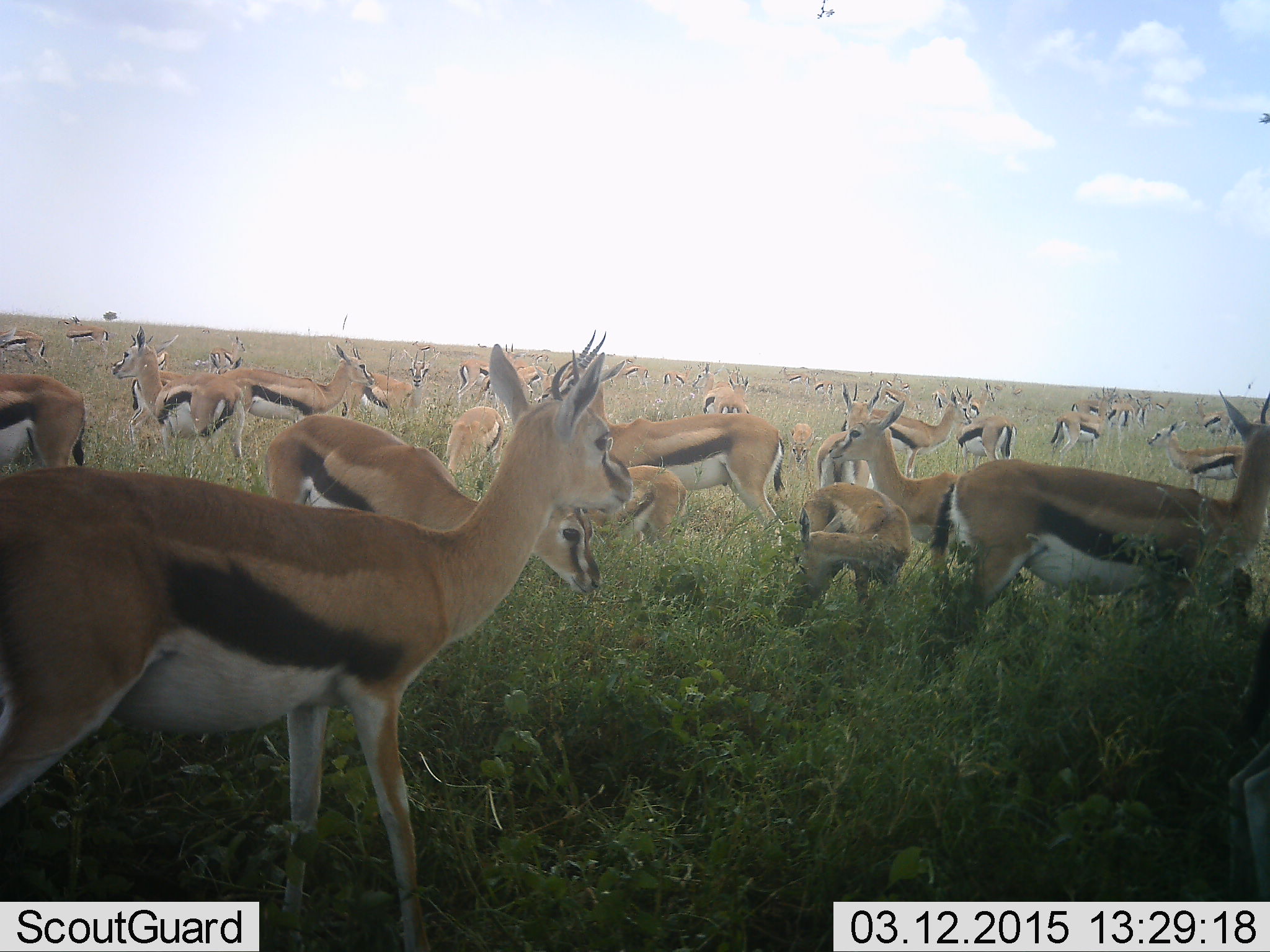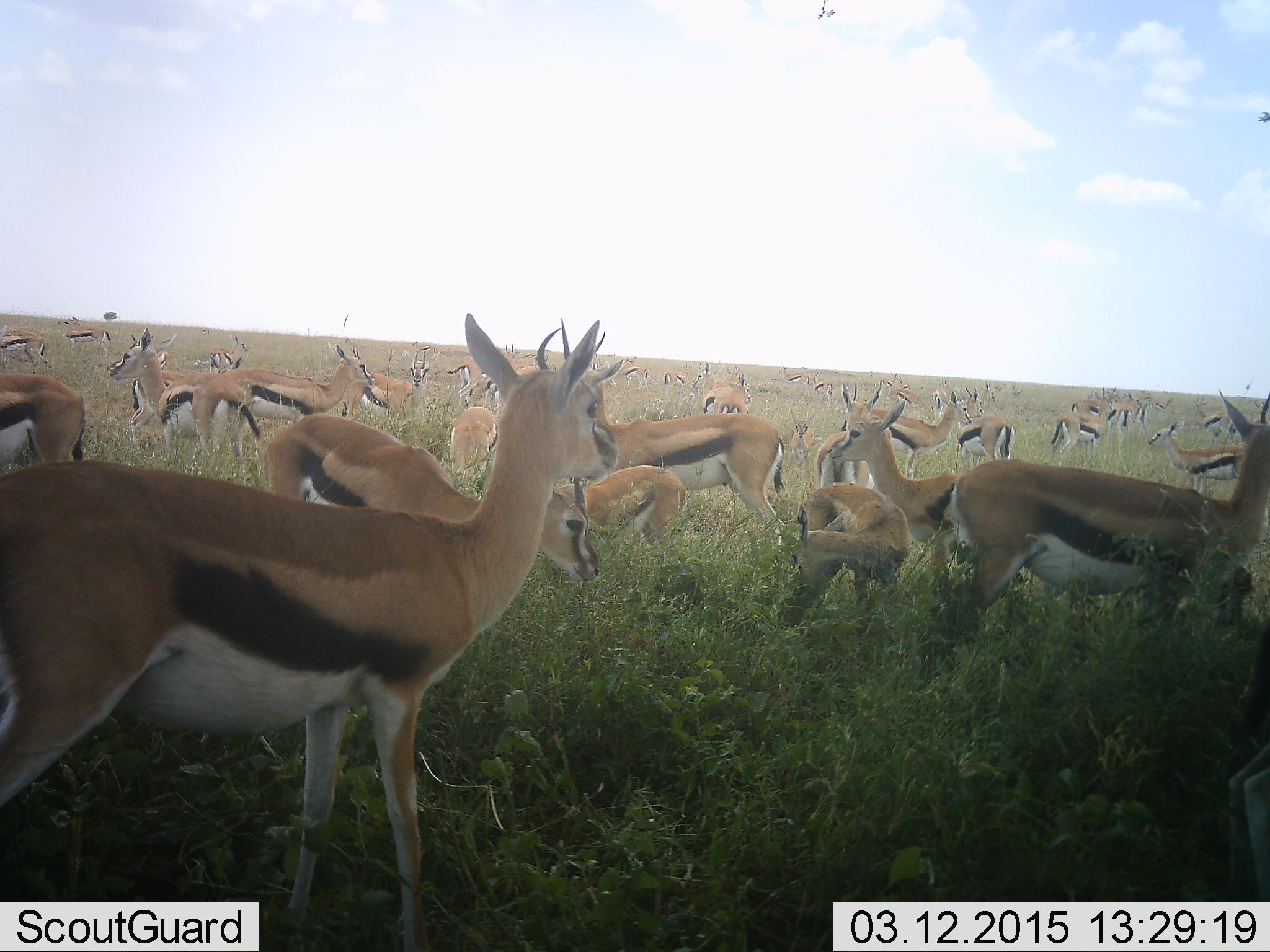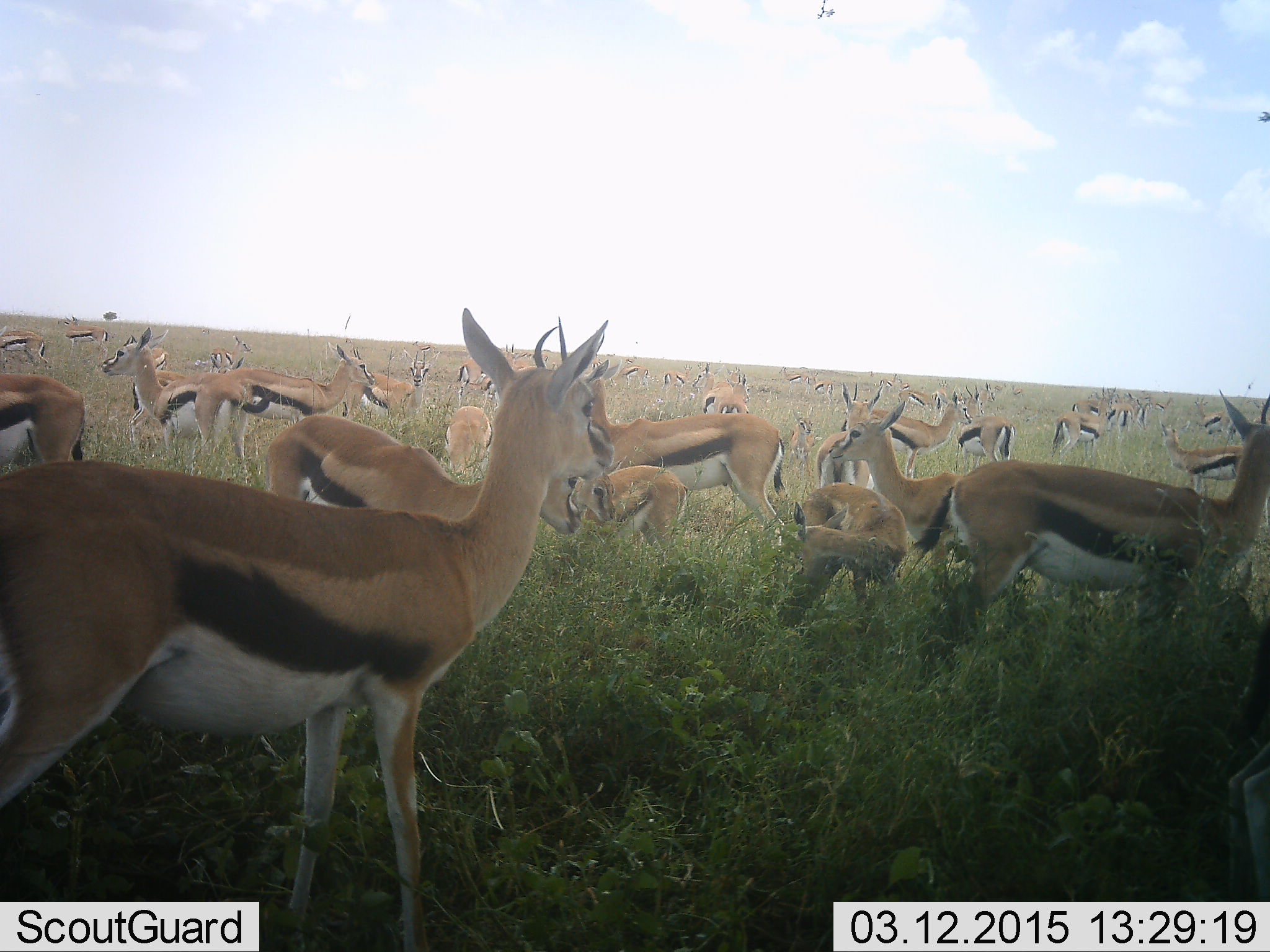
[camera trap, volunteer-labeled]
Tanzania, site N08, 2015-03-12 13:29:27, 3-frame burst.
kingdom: Animalia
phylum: Chordata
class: Mammalia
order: Artiodactyla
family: Bovidae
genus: Eudorcas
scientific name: Eudorcas thomsonii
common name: thomson's gazelle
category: gazellethomsons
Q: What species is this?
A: Gazellethomsons (thomson's gazelle) (Eudorcas thomsonii).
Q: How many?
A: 11-50.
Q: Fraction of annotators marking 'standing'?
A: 90%.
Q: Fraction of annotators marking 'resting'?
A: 20%.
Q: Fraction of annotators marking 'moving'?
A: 30%.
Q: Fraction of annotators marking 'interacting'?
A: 0%.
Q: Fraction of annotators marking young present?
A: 40%.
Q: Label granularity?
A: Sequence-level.